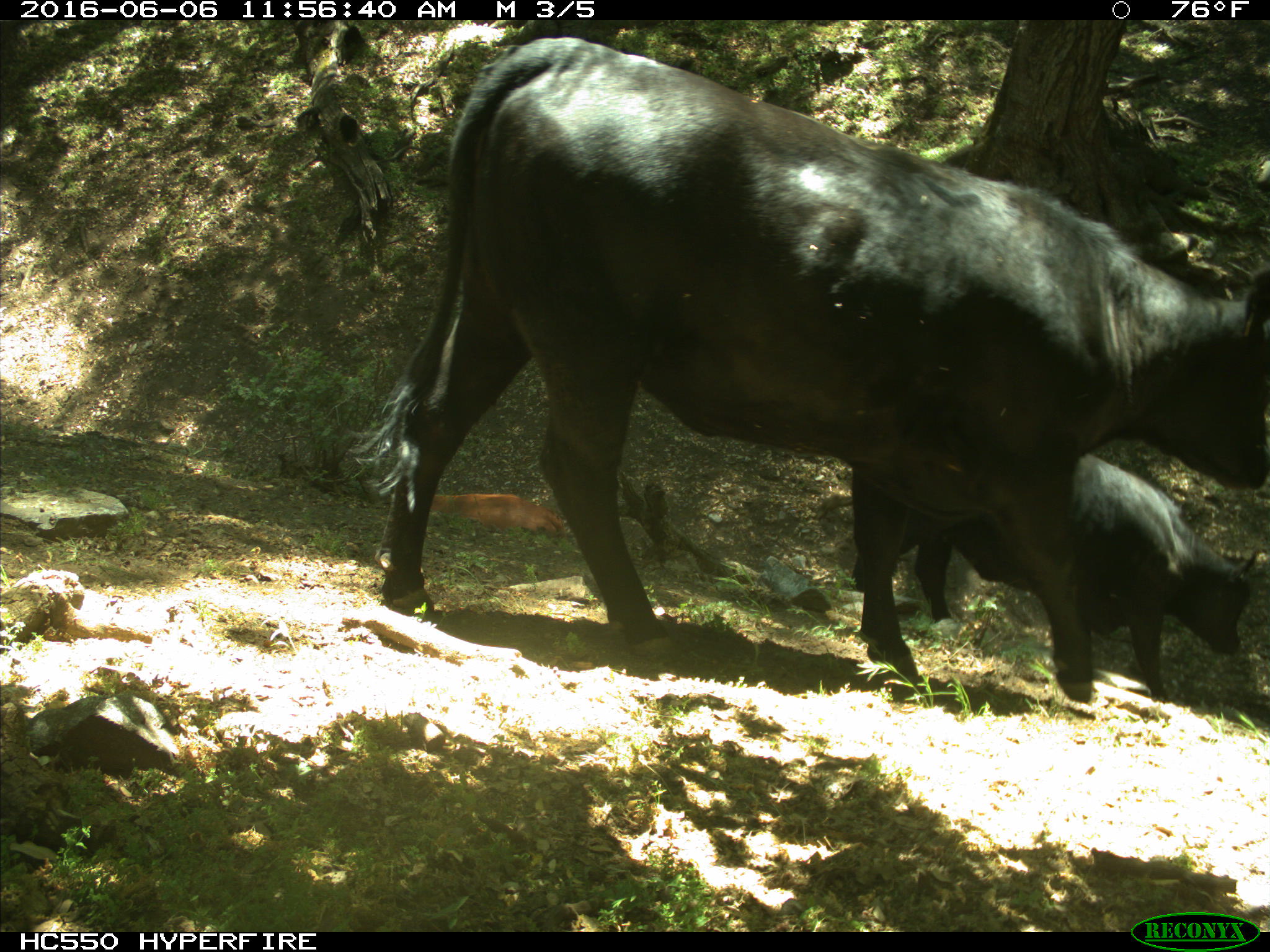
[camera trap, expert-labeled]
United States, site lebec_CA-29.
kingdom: Animalia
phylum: Chordata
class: Mammalia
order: Artiodactyla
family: Bovidae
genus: Bos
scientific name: Bos taurus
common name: domestic cow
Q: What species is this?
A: Bos taurus (domestic cow).